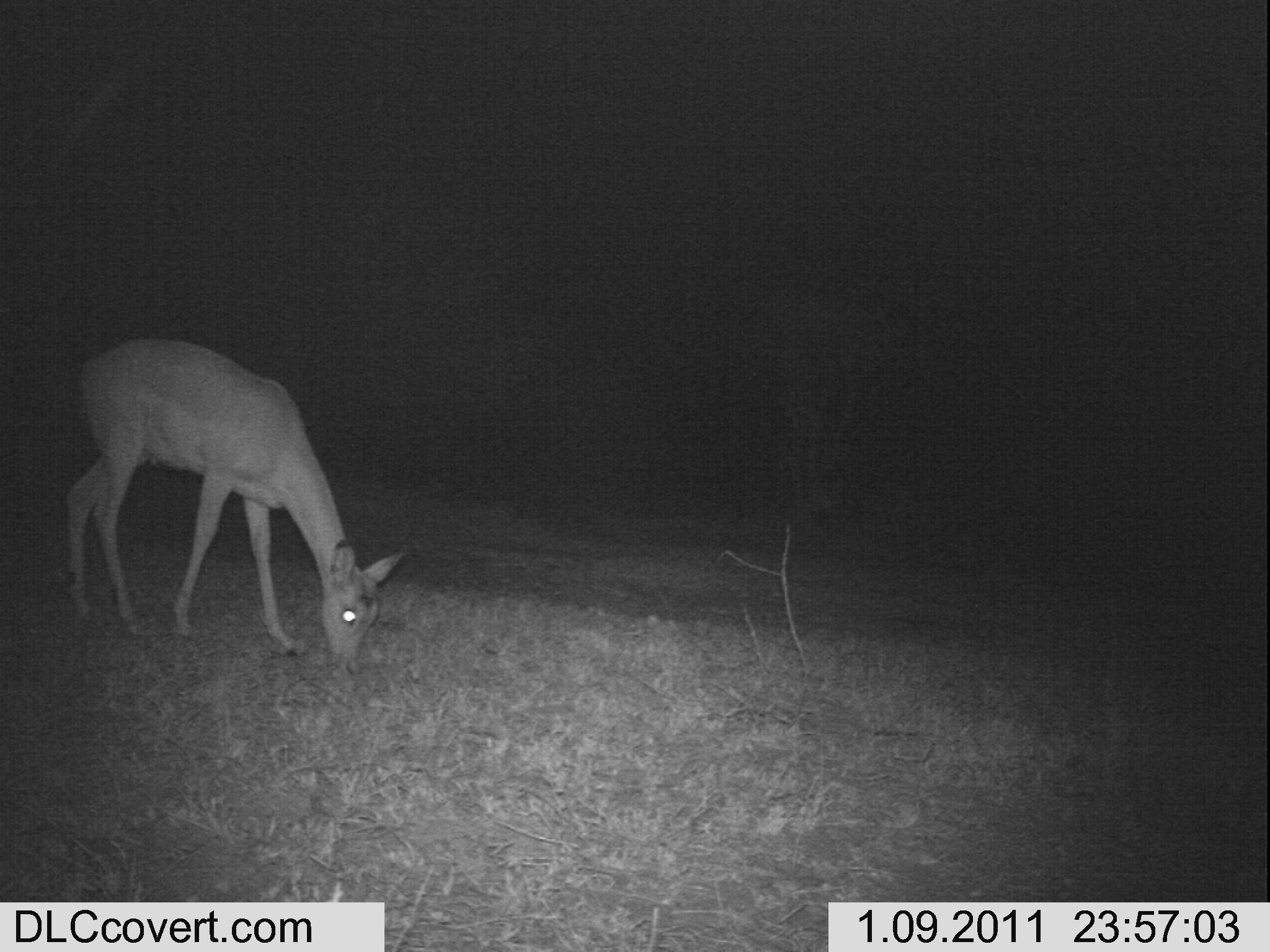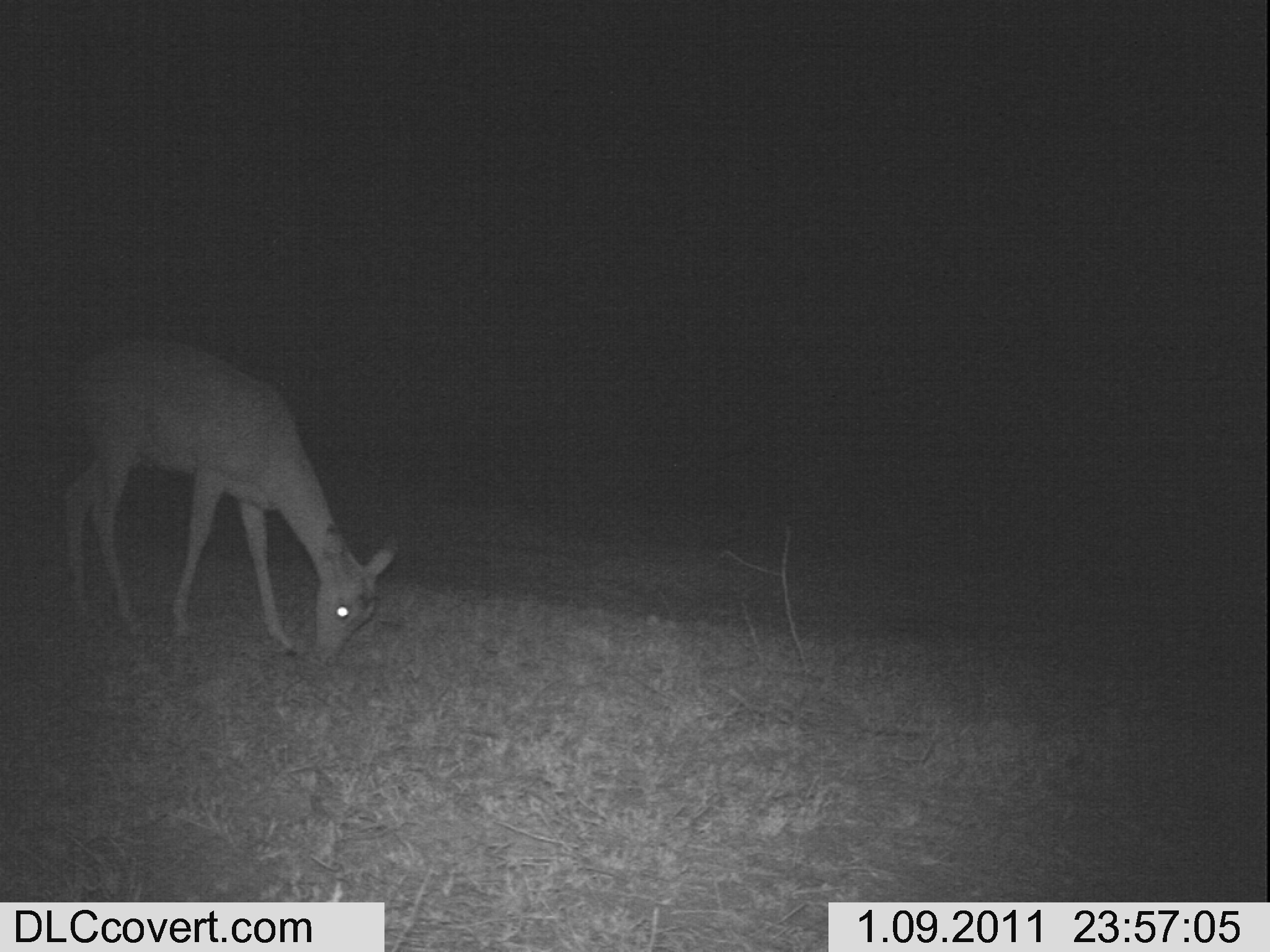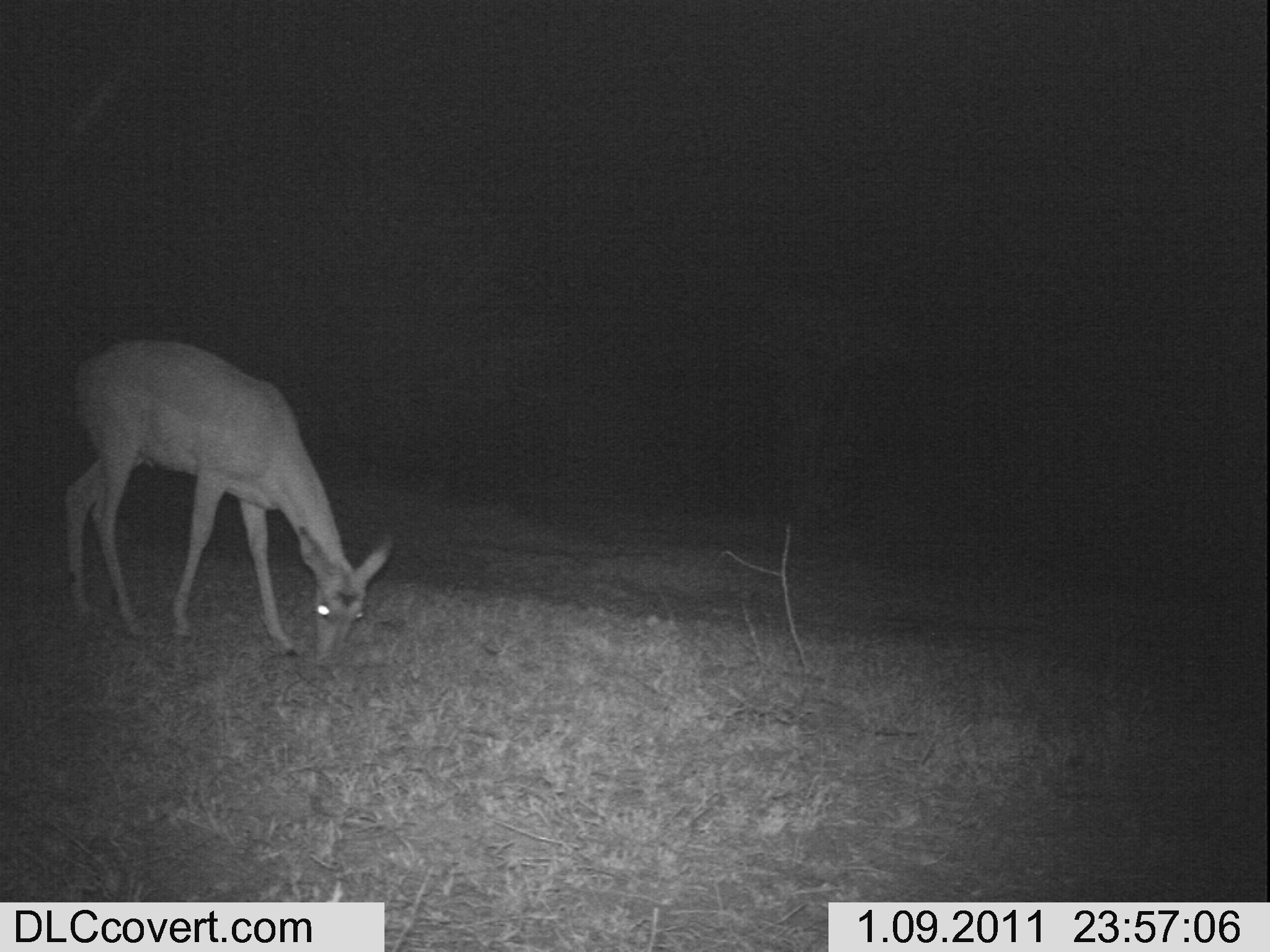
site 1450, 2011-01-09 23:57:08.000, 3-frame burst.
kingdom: Animalia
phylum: Chordata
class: Mammalia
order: Artiodactyla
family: Bovidae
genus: Aepyceros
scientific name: Aepyceros melampus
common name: impala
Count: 1.